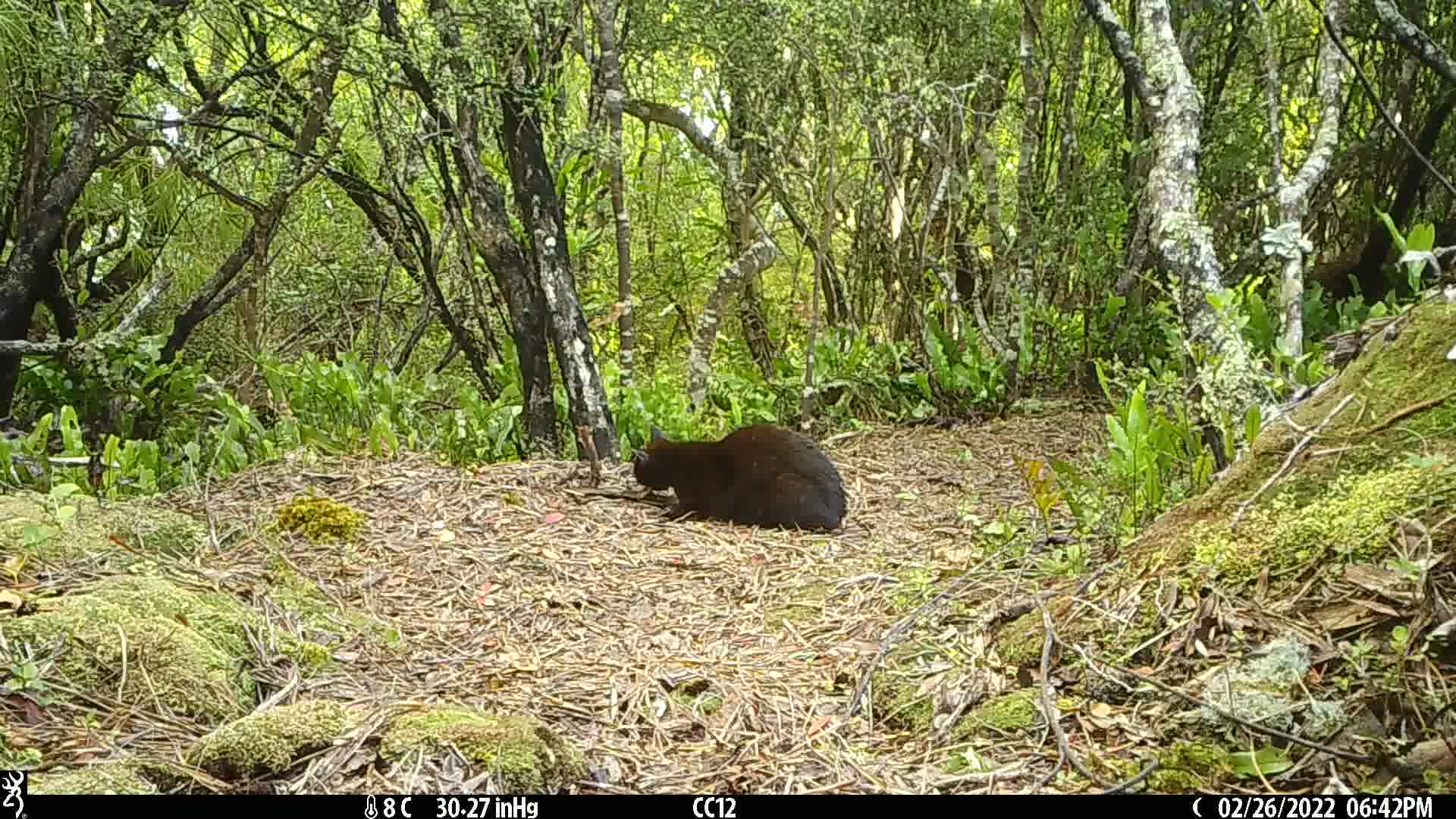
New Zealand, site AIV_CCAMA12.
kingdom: Animalia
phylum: Chordata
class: Mammalia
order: Carnivora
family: Felidae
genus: Felis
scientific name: Felis catus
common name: domestic cat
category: cat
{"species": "cat (domestic cat) (Felis catus)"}